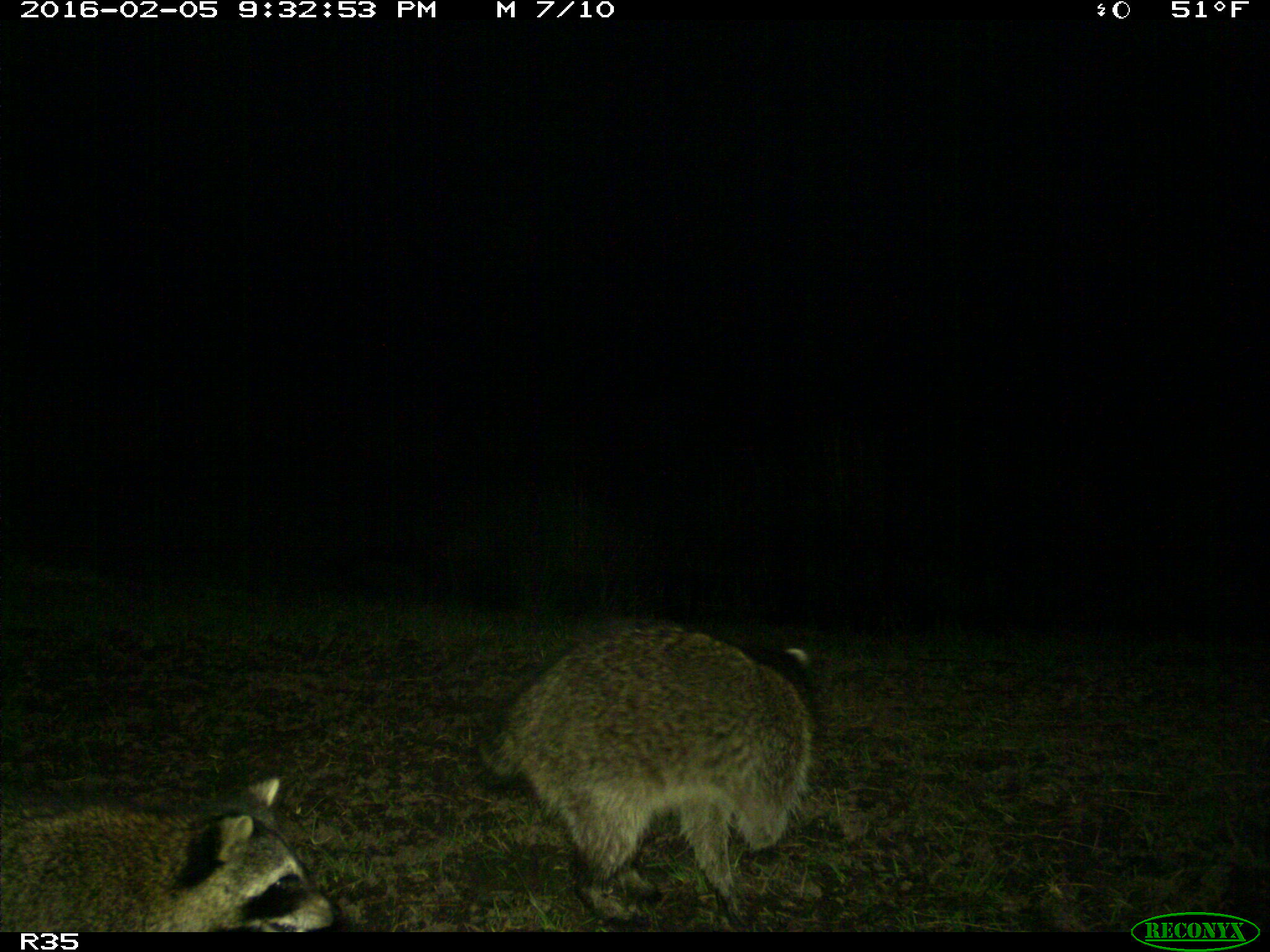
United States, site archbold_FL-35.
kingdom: Animalia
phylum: Chordata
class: Mammalia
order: Carnivora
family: Procyonidae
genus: Procyon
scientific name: Procyon lotor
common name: common raccoon